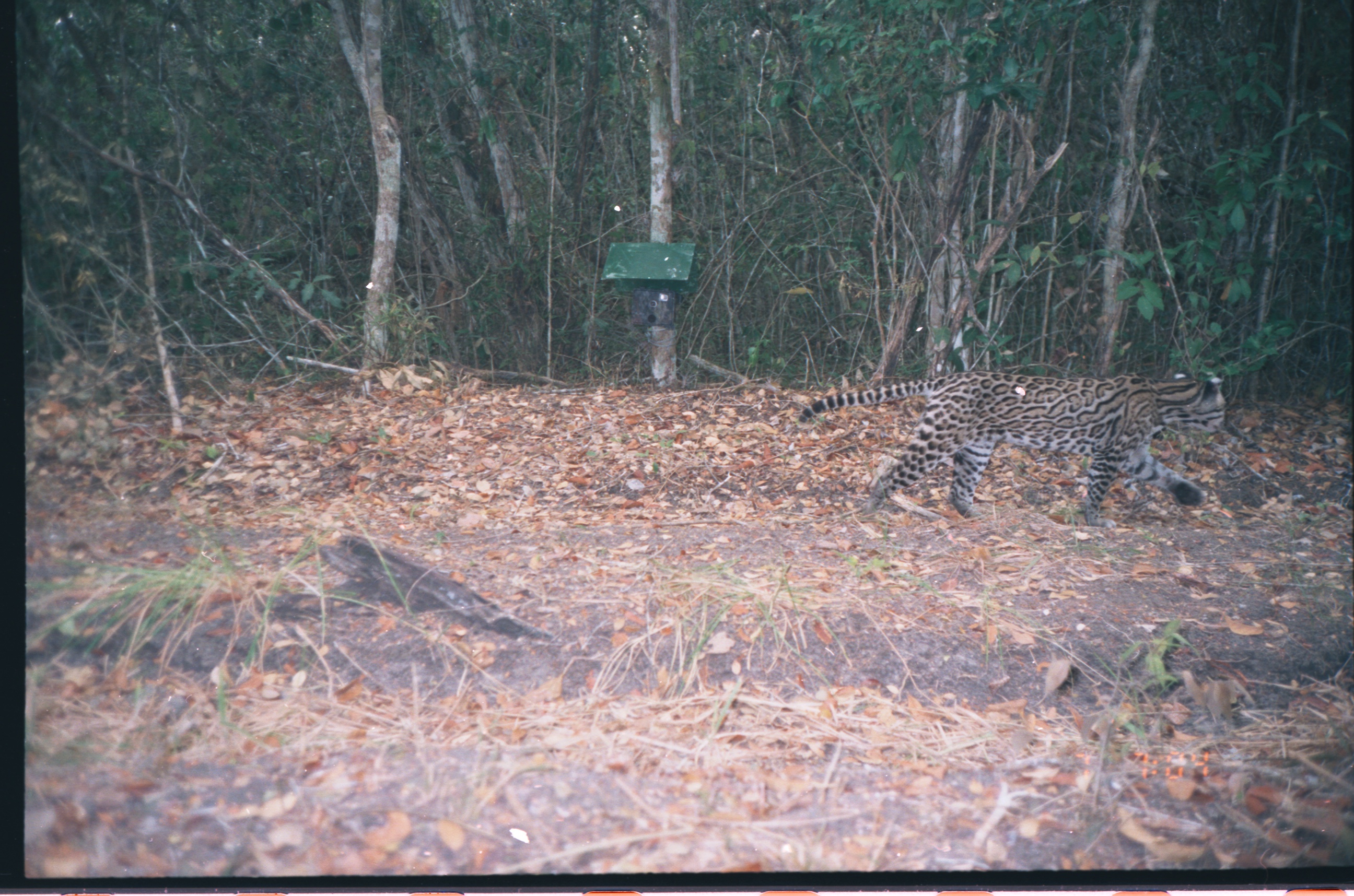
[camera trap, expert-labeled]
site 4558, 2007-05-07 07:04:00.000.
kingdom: Animalia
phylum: Chordata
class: Mammalia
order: Carnivora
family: Felidae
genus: Leopardus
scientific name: Leopardus pardalis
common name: ocelot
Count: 1.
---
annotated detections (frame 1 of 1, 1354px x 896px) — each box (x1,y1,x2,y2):
leopardus pardalis: (797,369,1227,529)